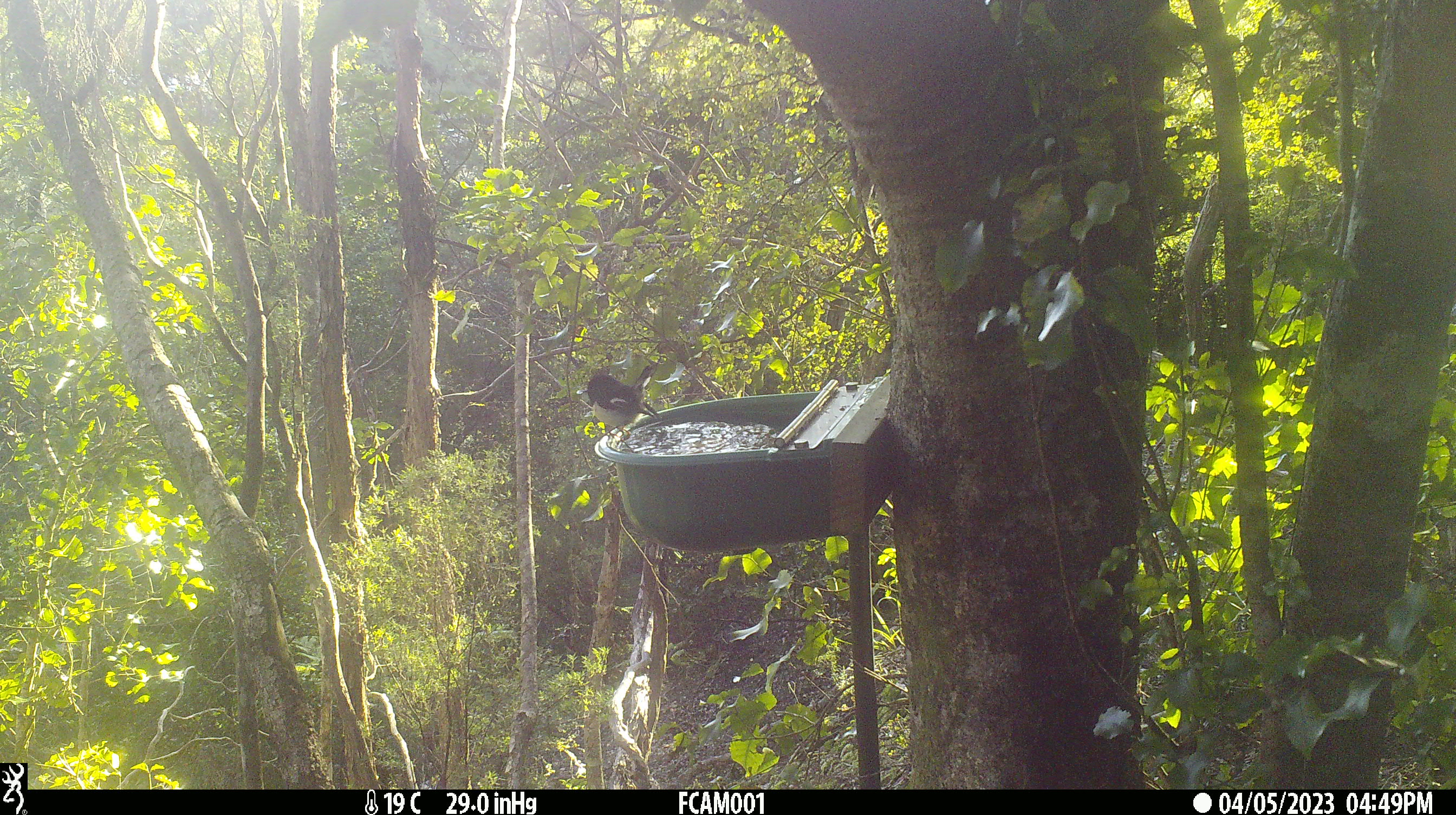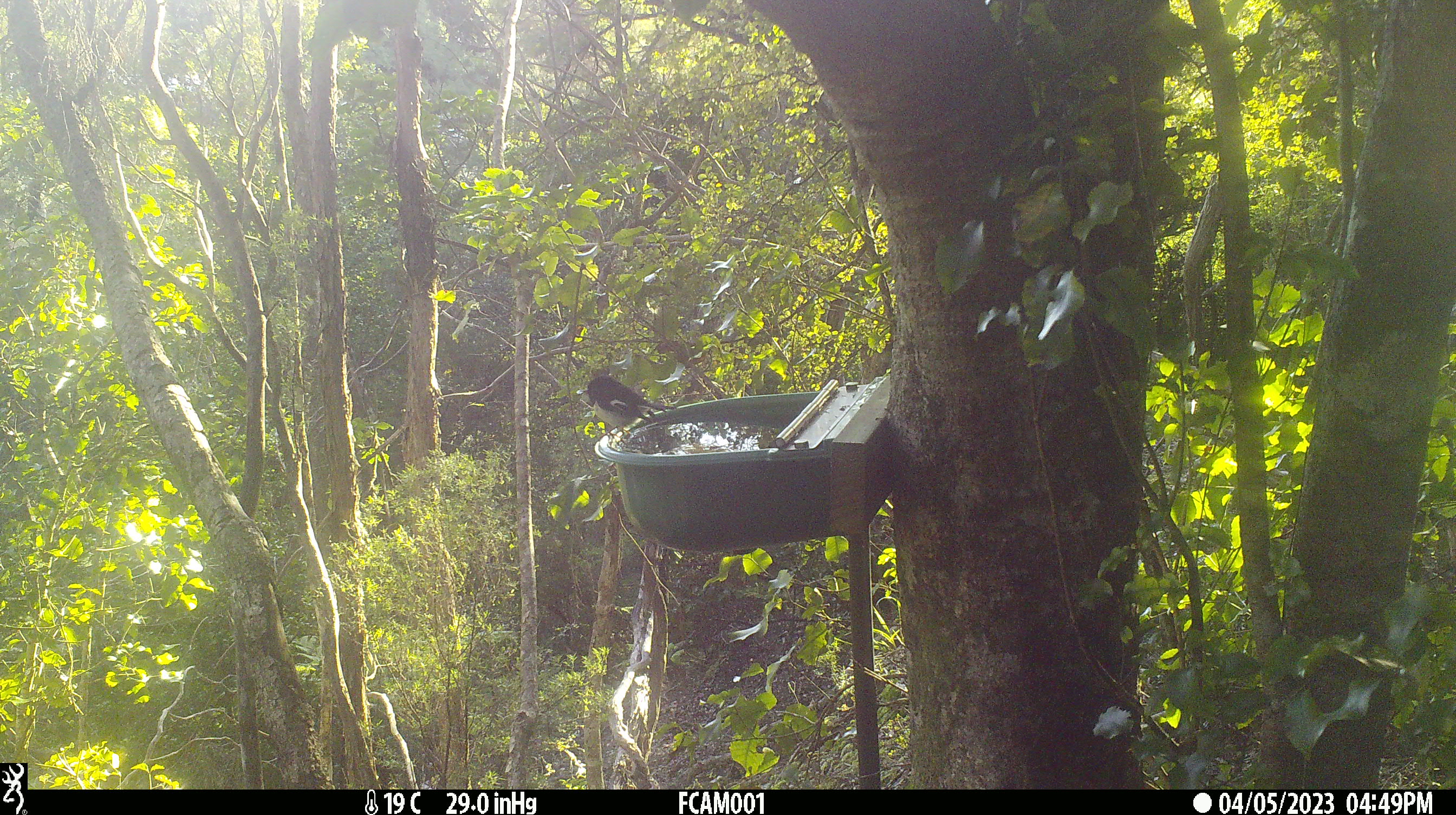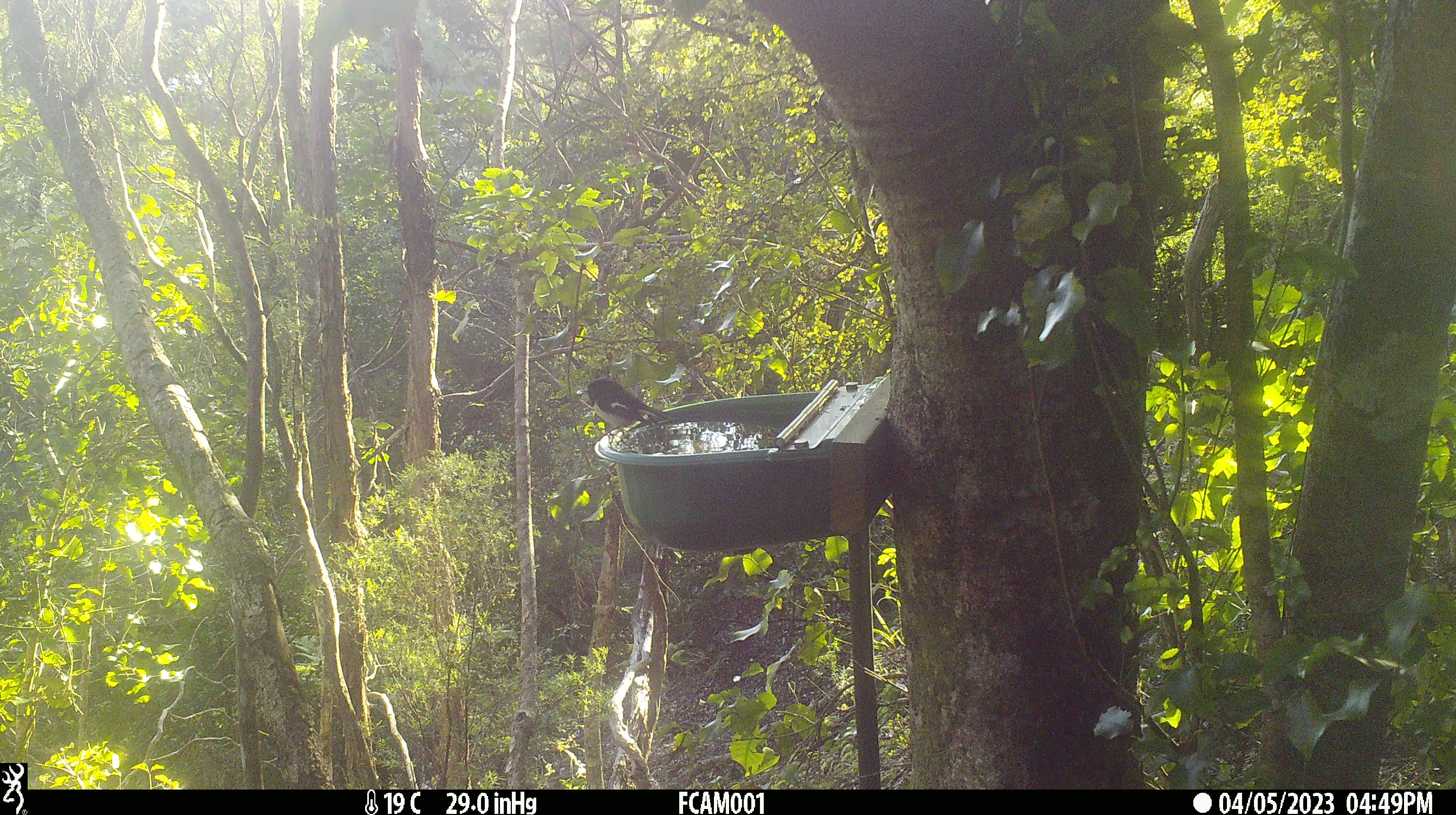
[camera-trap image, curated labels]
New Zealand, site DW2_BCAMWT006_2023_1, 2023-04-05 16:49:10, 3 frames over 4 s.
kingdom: Animalia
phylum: Chordata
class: Aves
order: Passeriformes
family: Petroicidae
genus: Petroica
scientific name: Petroica macrocephala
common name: tomtit